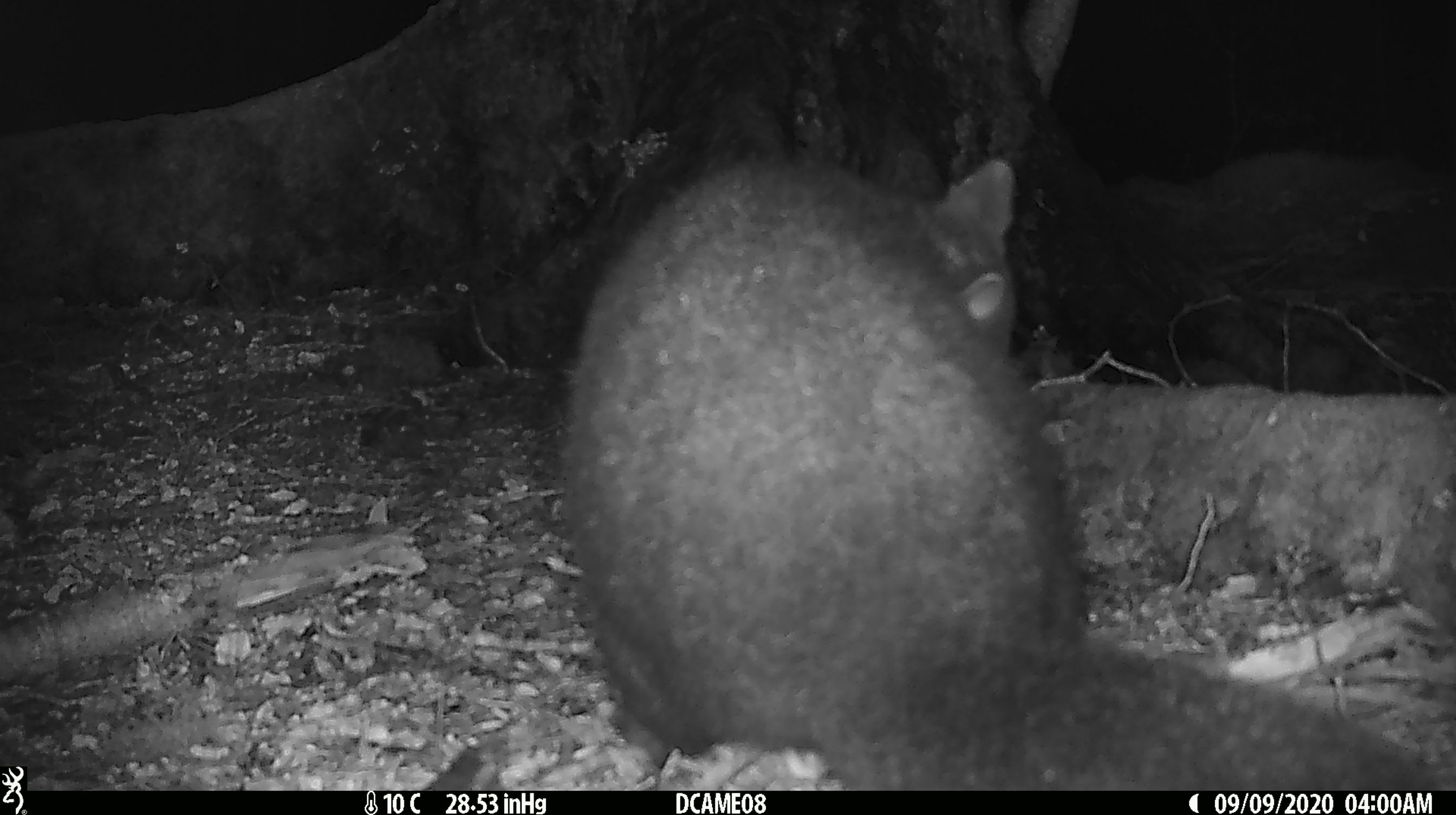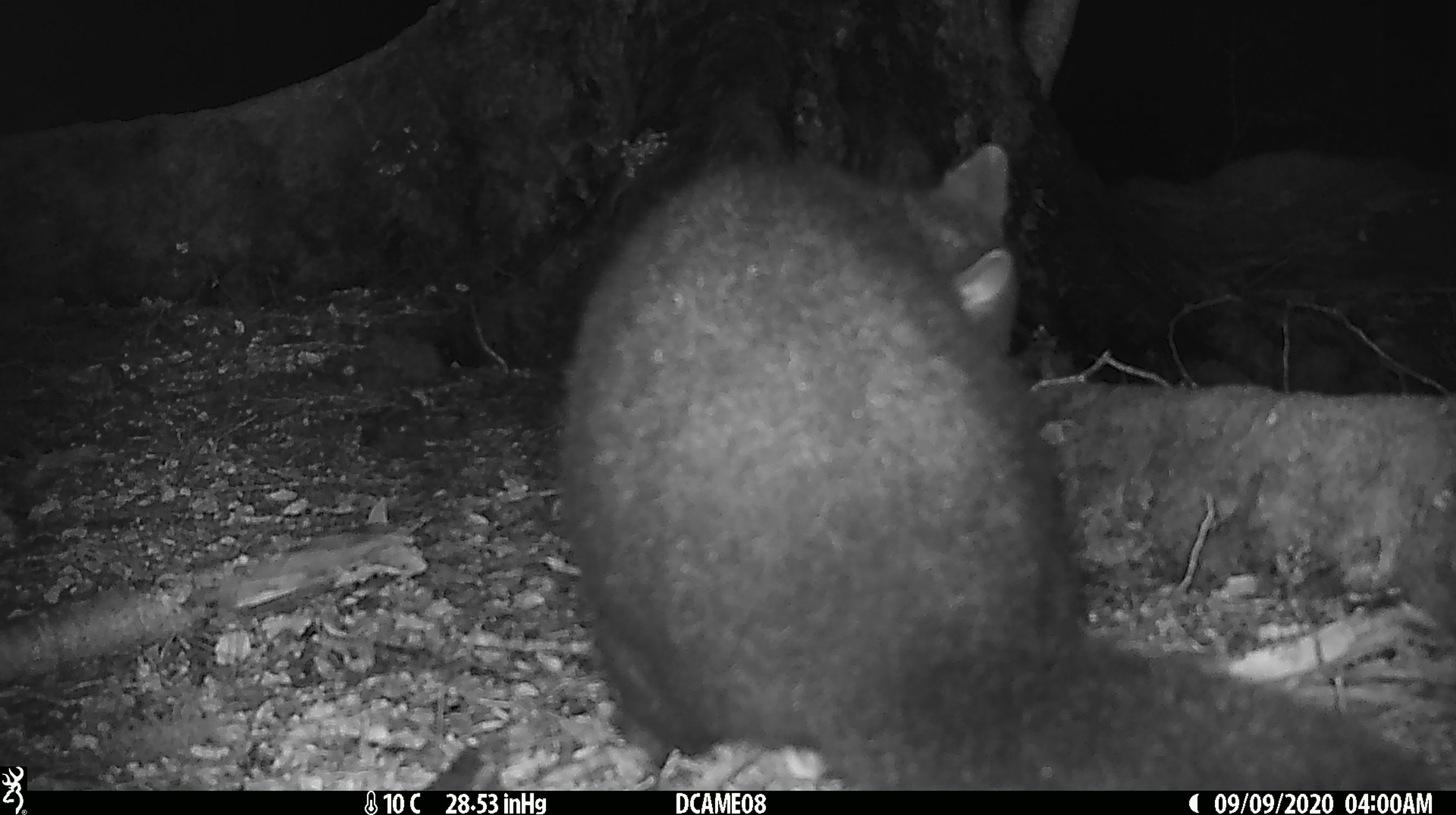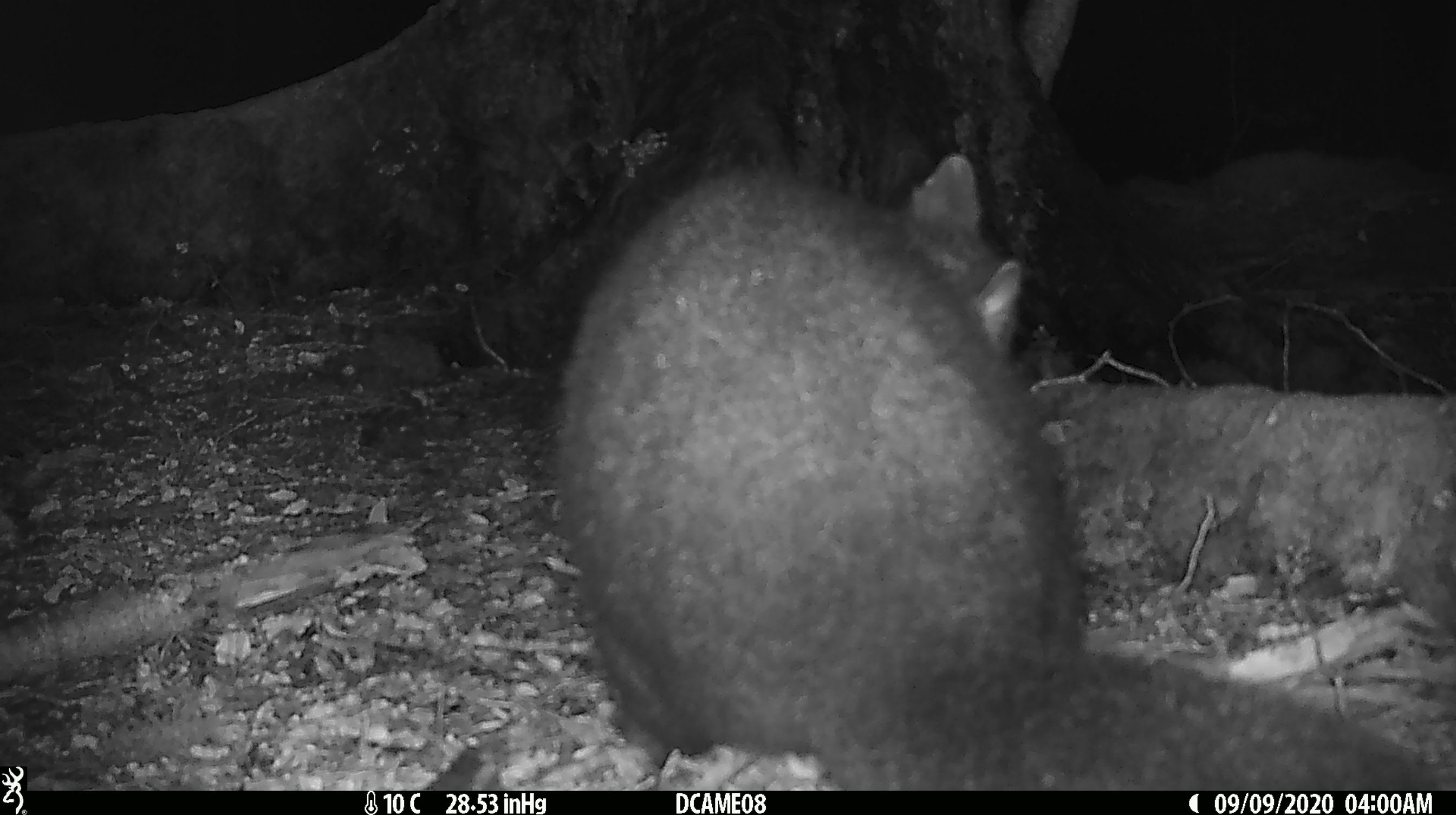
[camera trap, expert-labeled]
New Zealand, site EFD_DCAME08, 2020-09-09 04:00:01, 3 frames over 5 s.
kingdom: Animalia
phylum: Chordata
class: Mammalia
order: Diprotodontia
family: Phalangeridae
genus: Trichosurus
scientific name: Trichosurus vulpecula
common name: common brushtail possum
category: possum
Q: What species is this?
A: Possum (common brushtail possum) (Trichosurus vulpecula).